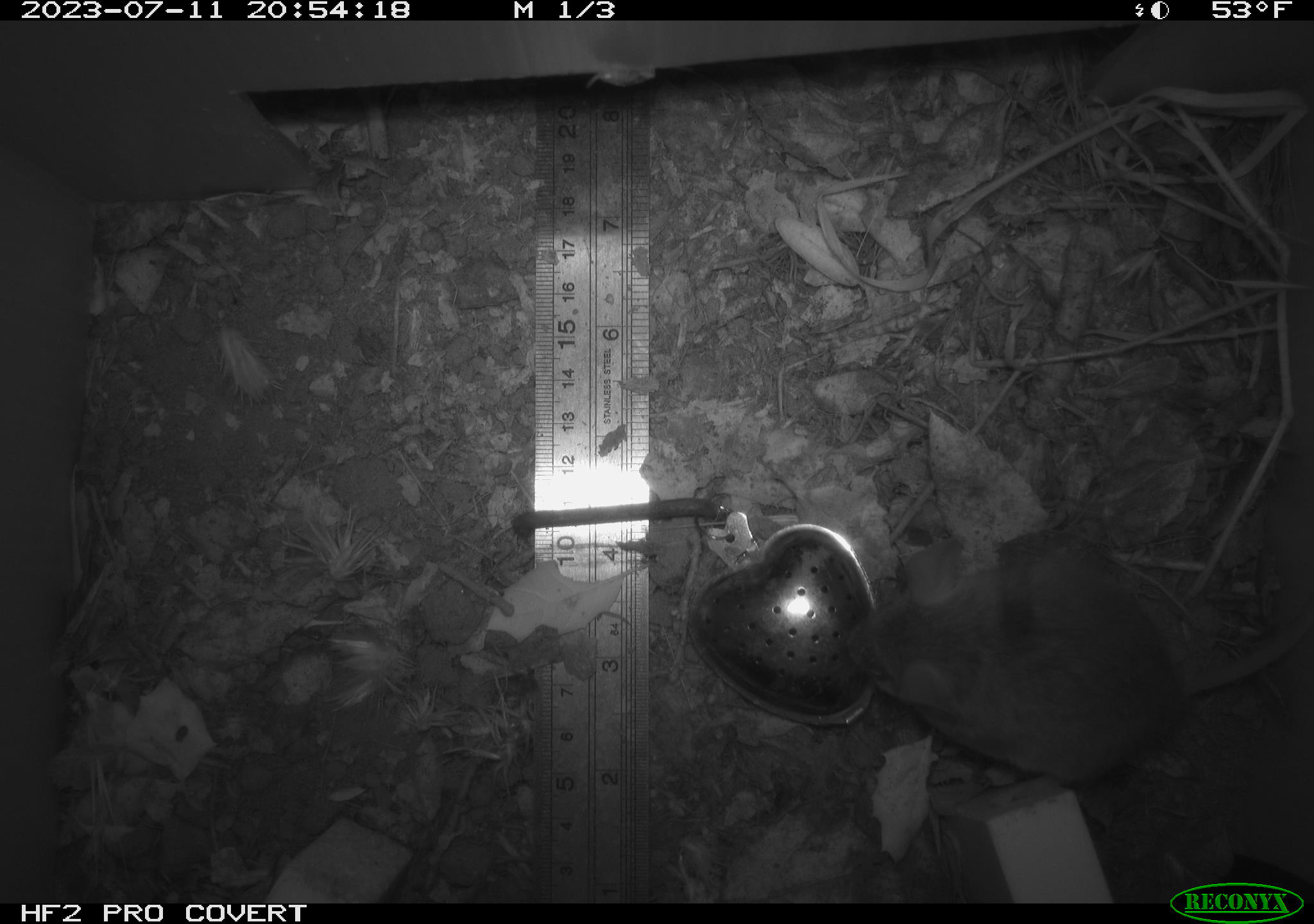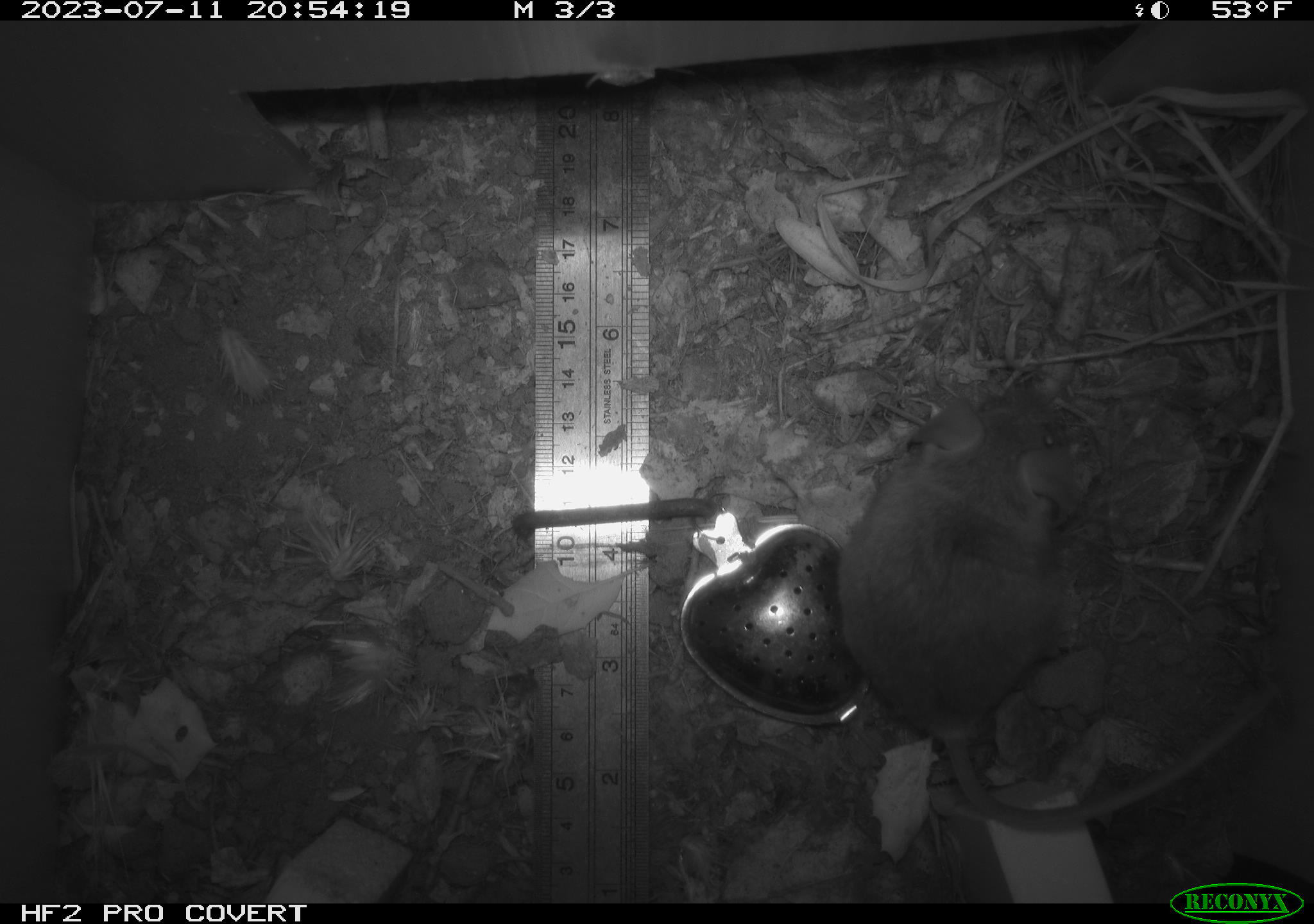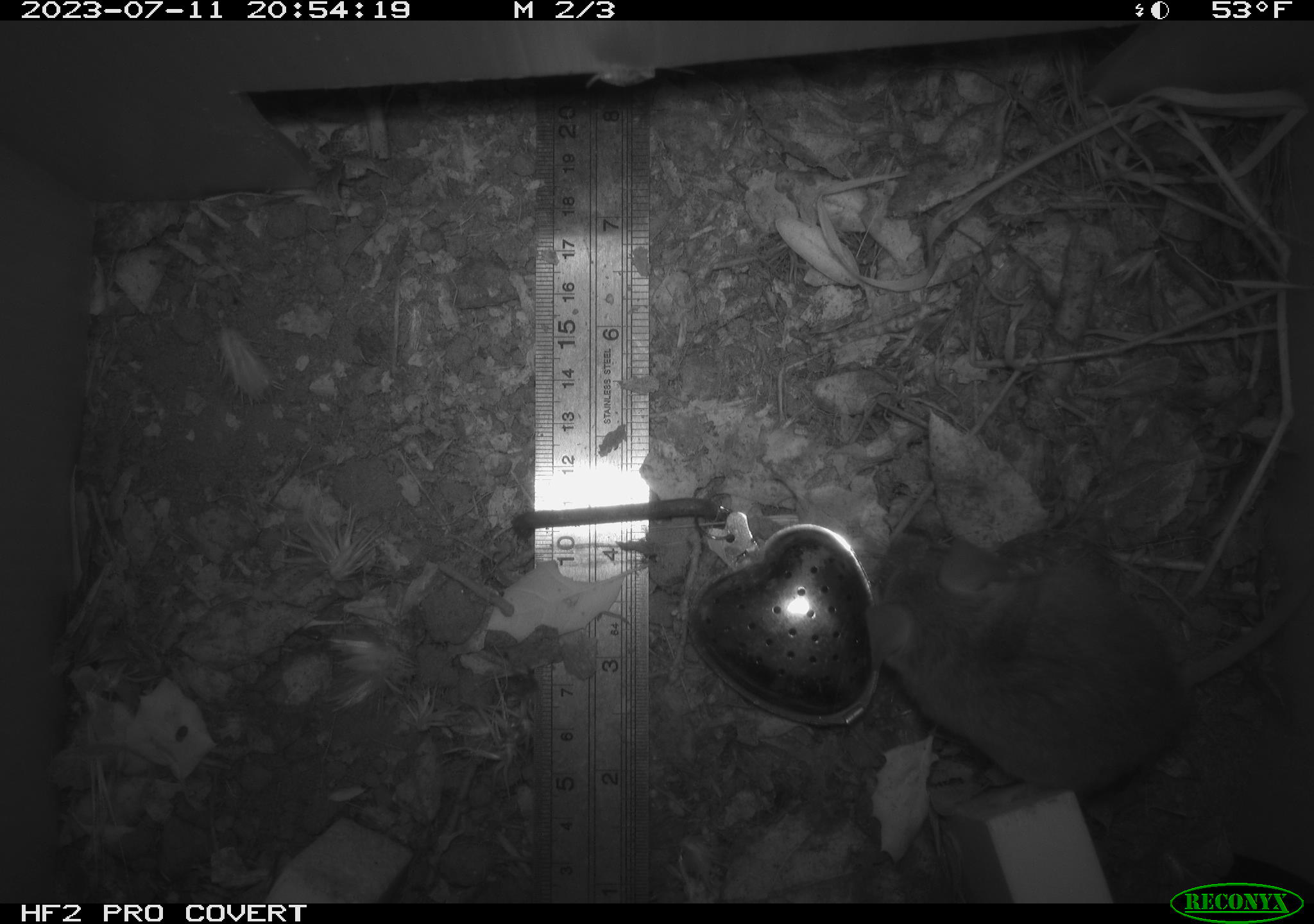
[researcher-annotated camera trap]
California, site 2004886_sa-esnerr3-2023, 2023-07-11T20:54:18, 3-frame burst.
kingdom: Animalia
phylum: Chordata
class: Mammalia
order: Rodentia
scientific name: Rodentia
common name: mouse species